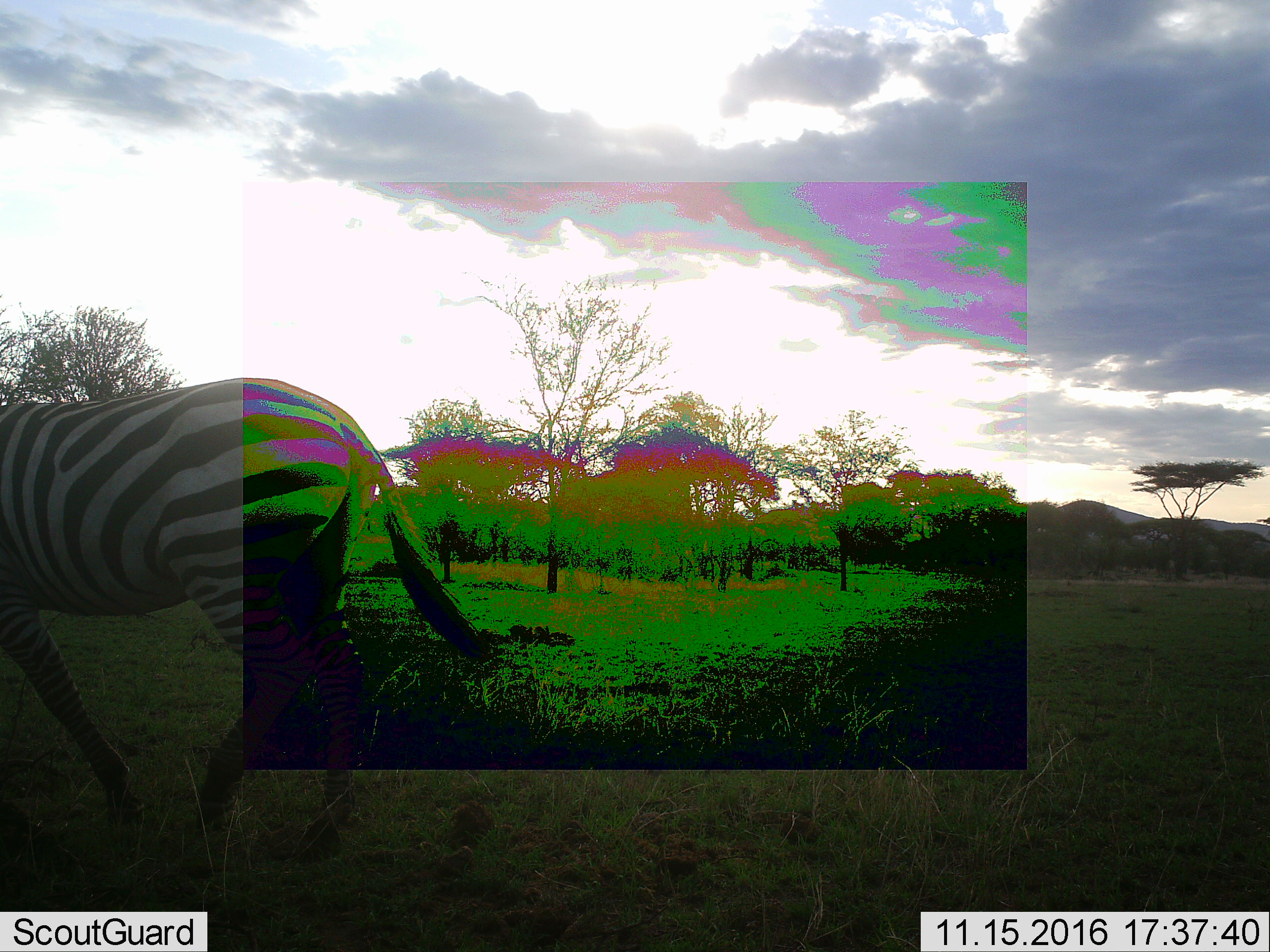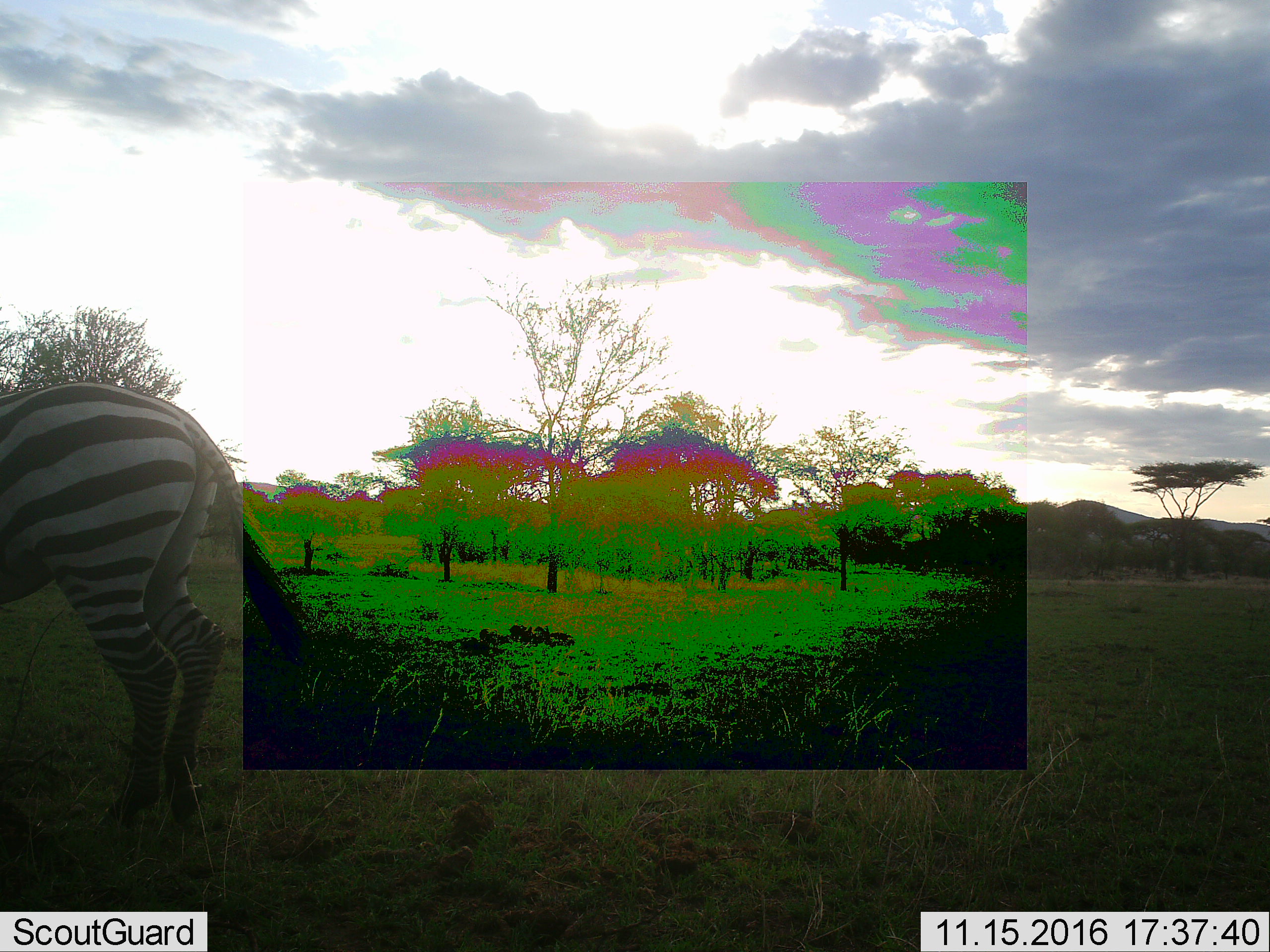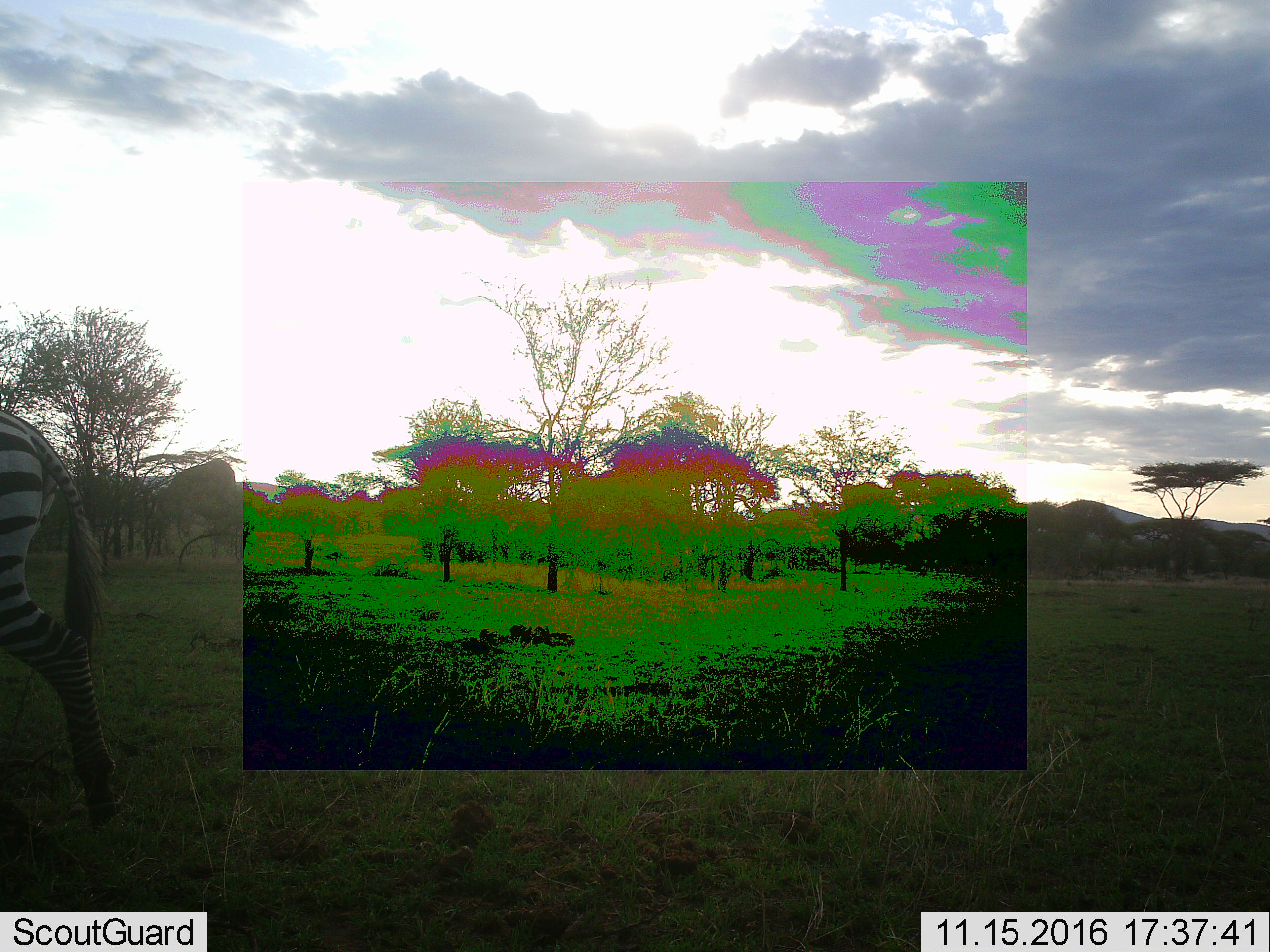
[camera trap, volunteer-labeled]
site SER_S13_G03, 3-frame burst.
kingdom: Animalia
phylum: Chordata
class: Mammalia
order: Perissodactyla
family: Equidae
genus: Equus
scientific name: Equus quagga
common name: plains zebra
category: zebraplains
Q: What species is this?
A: Zebraplains (plains zebra) (Equus quagga).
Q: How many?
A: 1.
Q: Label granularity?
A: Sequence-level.